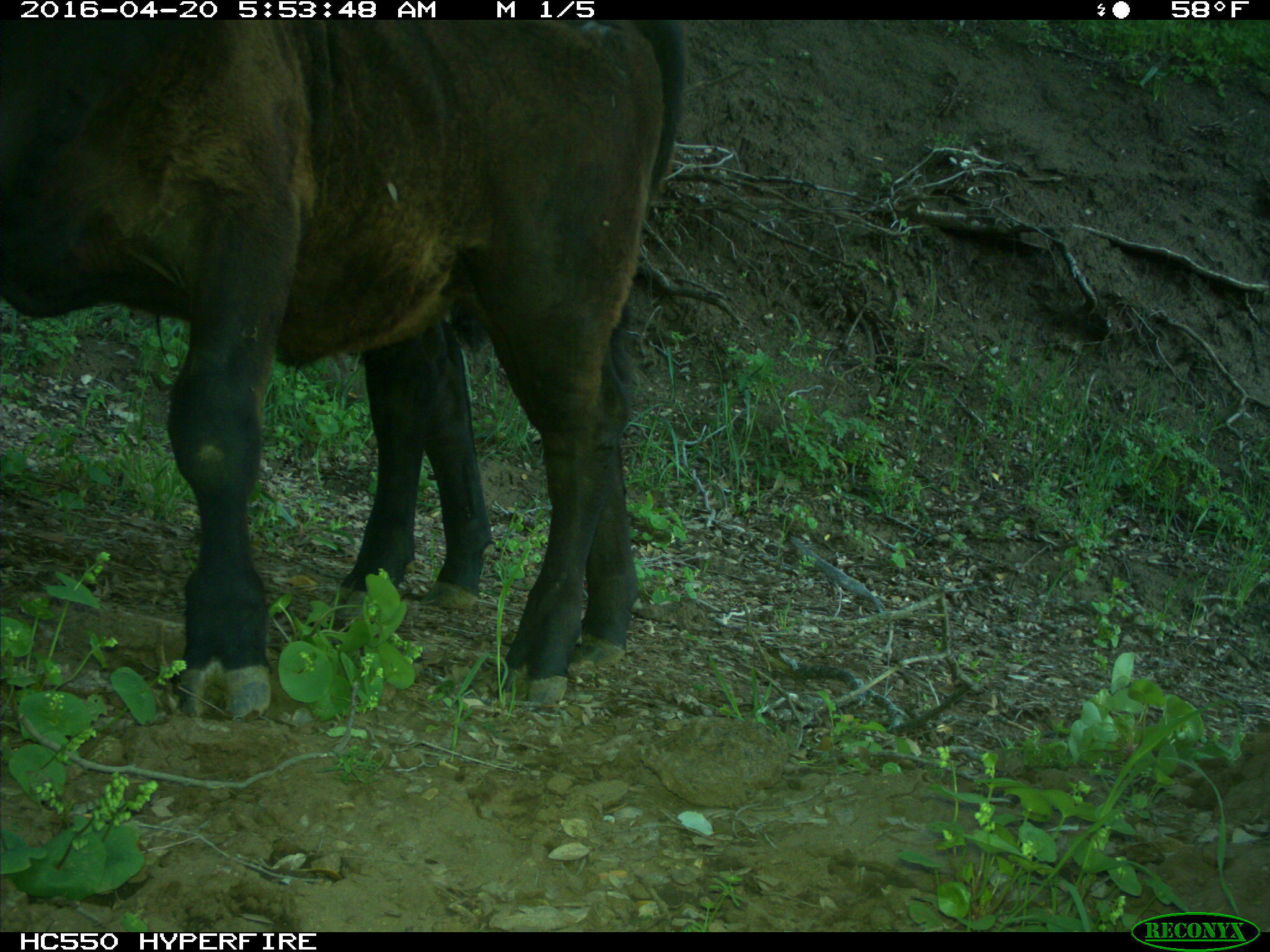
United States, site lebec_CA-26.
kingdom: Animalia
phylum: Chordata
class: Mammalia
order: Artiodactyla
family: Bovidae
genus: Bos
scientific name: Bos taurus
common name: domestic cow